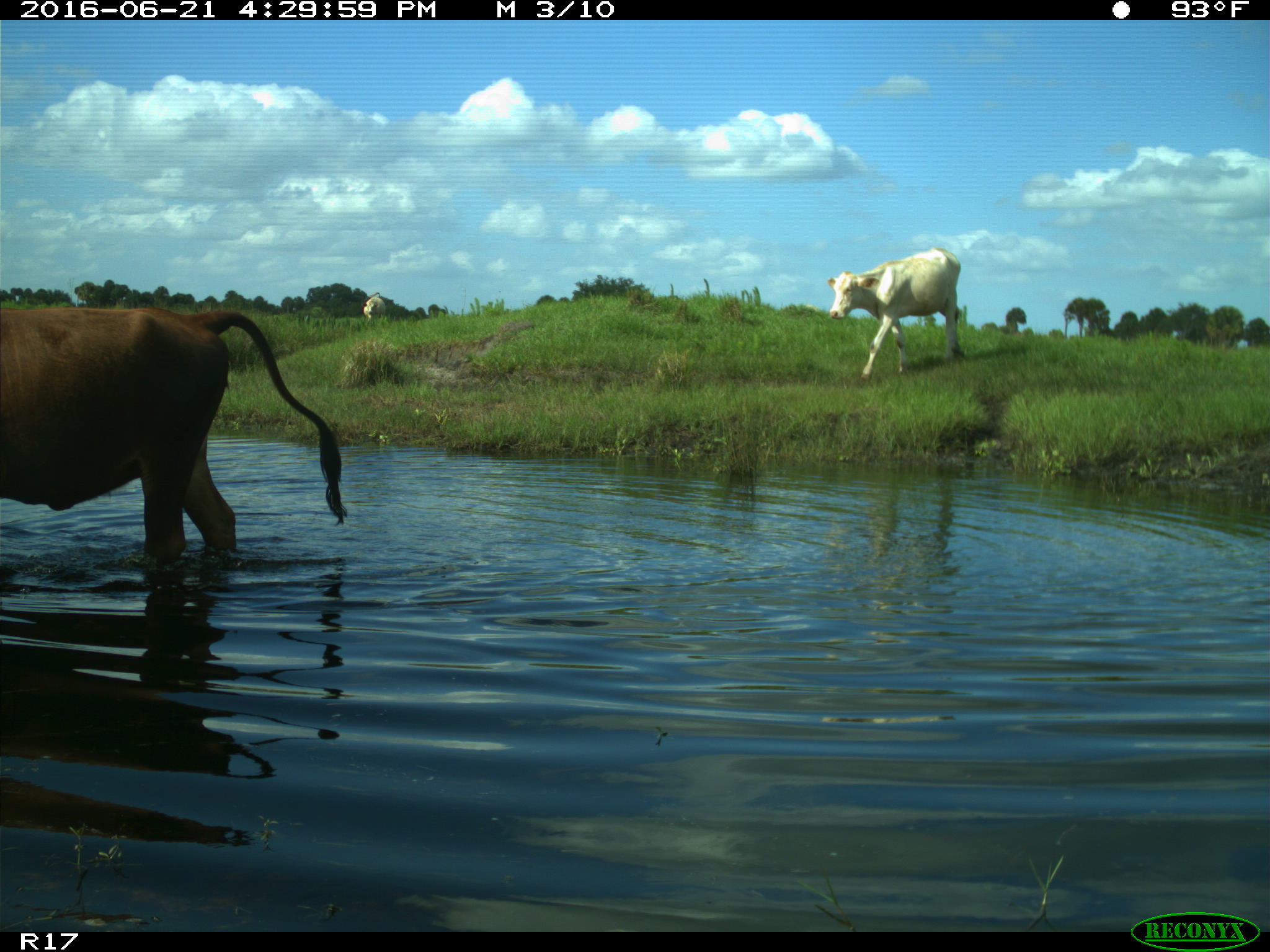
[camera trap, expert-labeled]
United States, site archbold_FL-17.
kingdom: Animalia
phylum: Chordata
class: Mammalia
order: Artiodactyla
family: Bovidae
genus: Bos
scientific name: Bos taurus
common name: domestic cow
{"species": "Bos taurus (domestic cow)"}